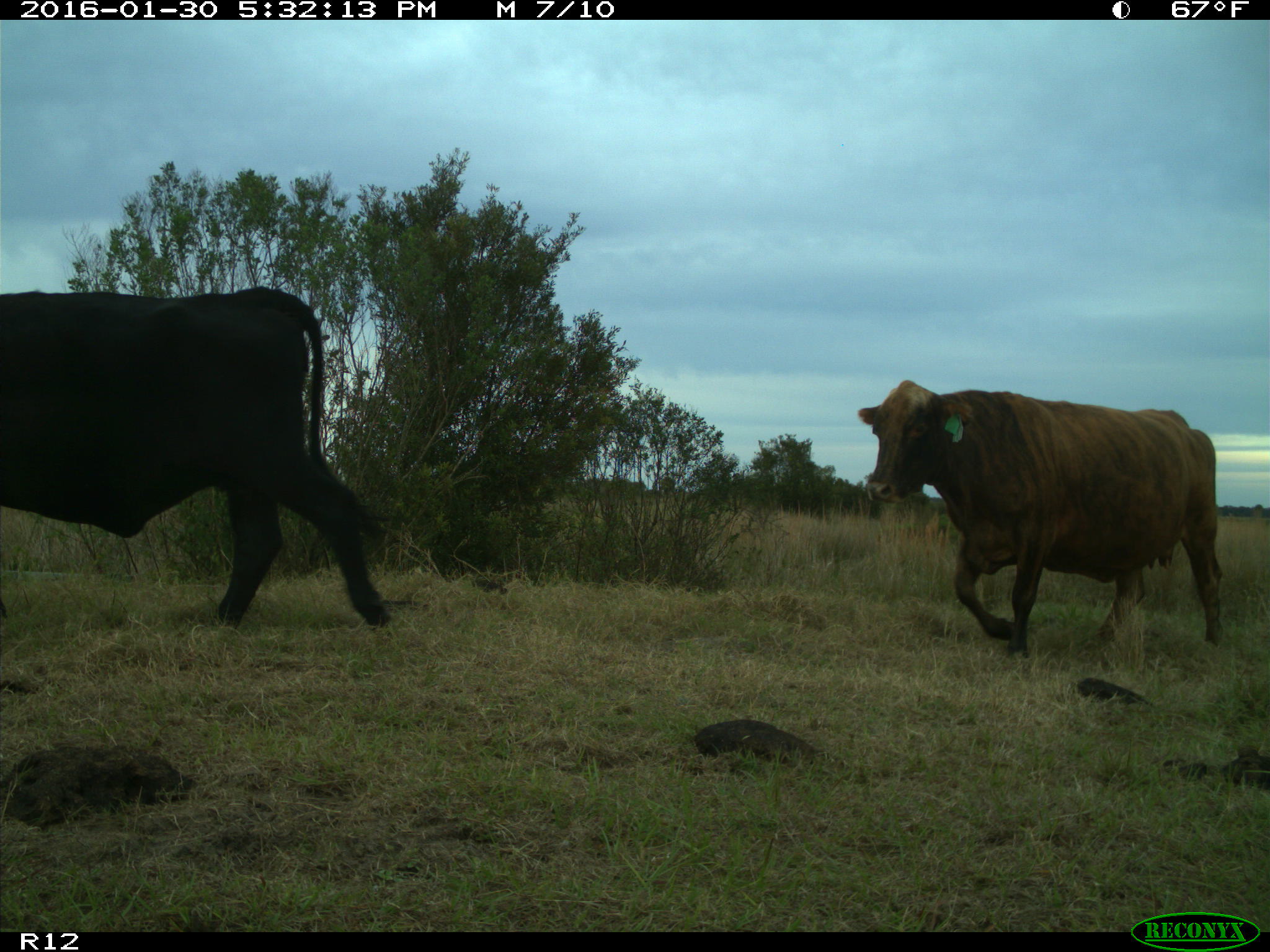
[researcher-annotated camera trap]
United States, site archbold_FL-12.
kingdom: Animalia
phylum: Chordata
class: Mammalia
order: Artiodactyla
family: Bovidae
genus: Bos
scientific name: Bos taurus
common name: domestic cow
Bos taurus (domestic cow).